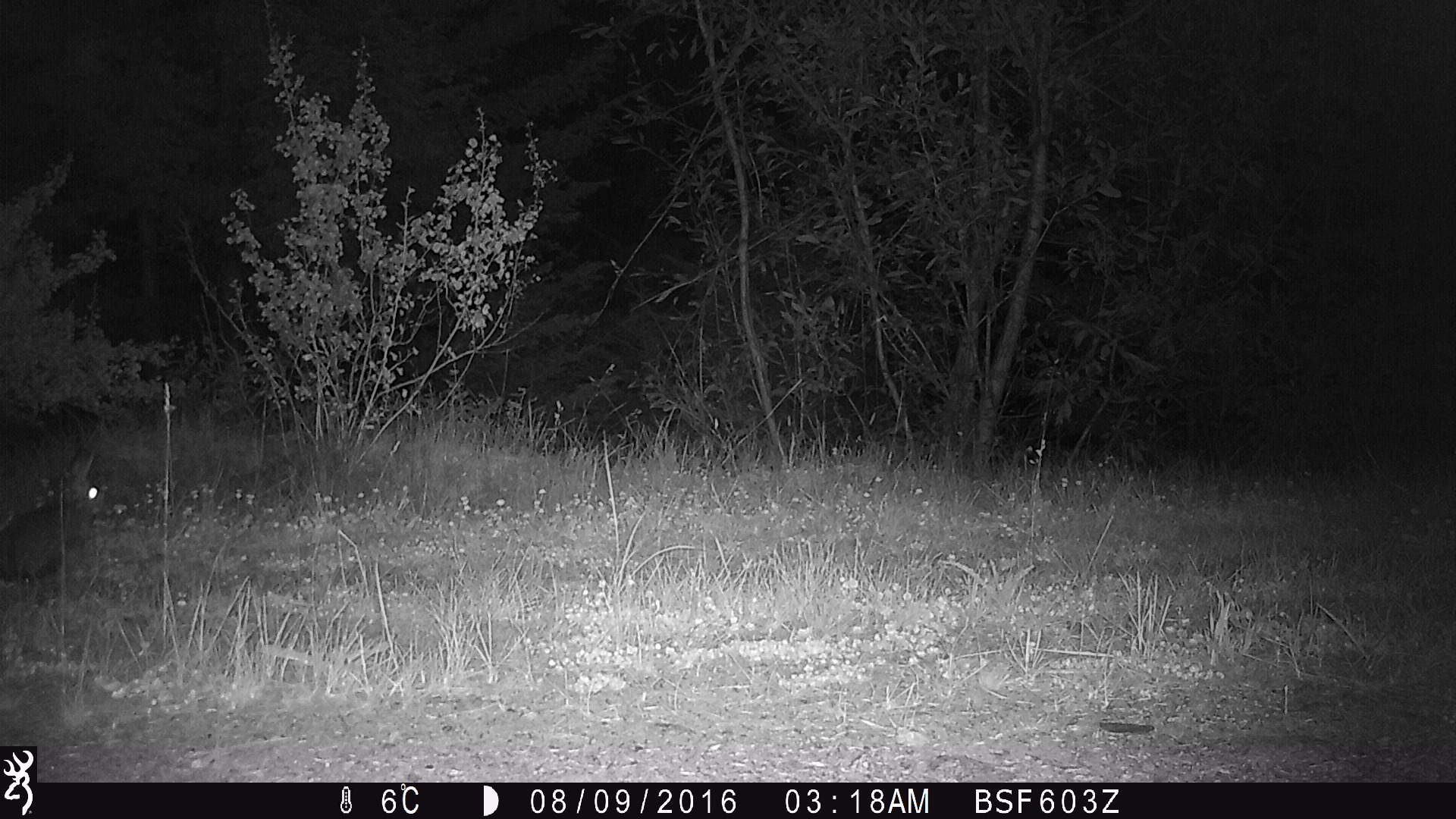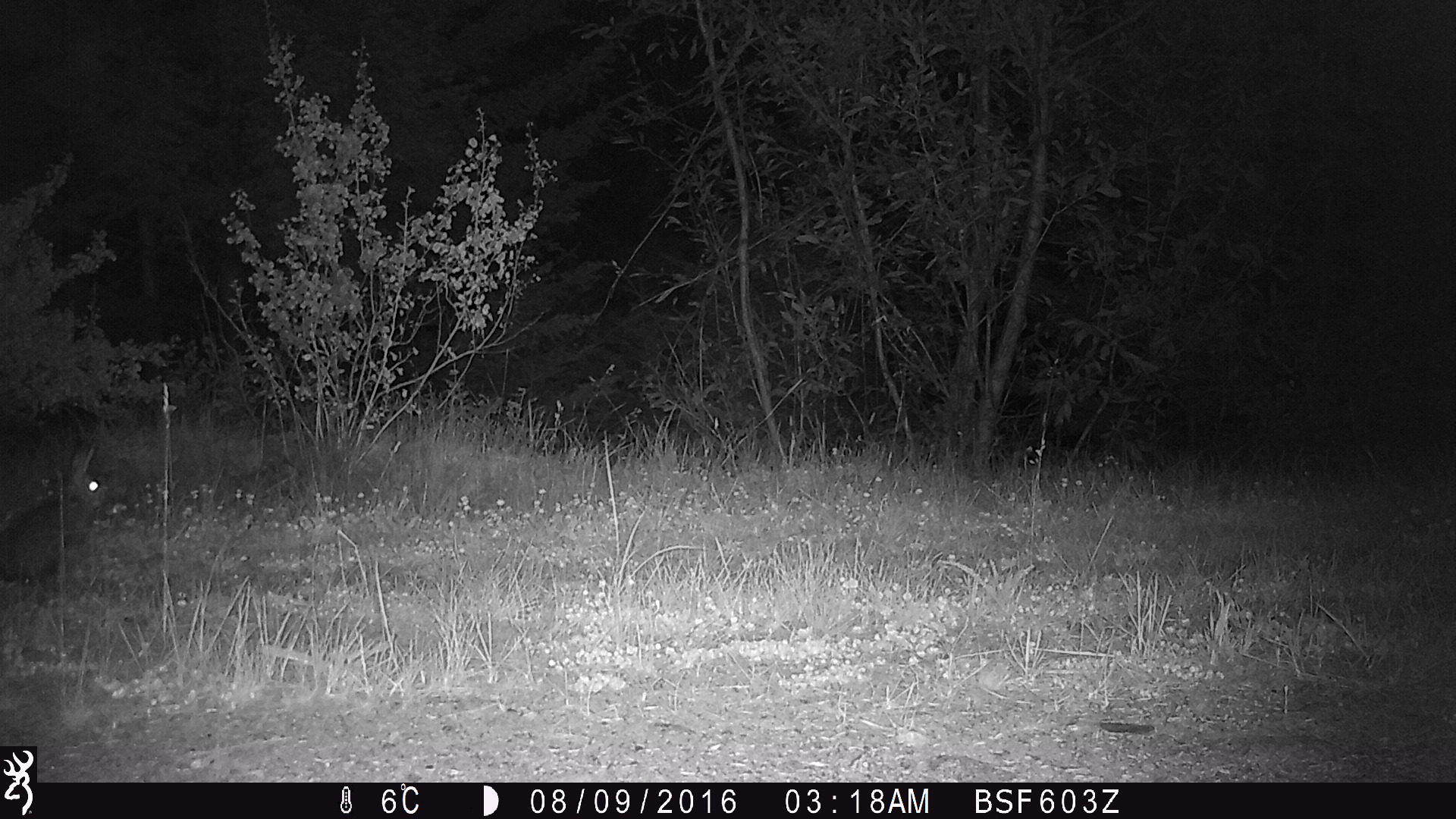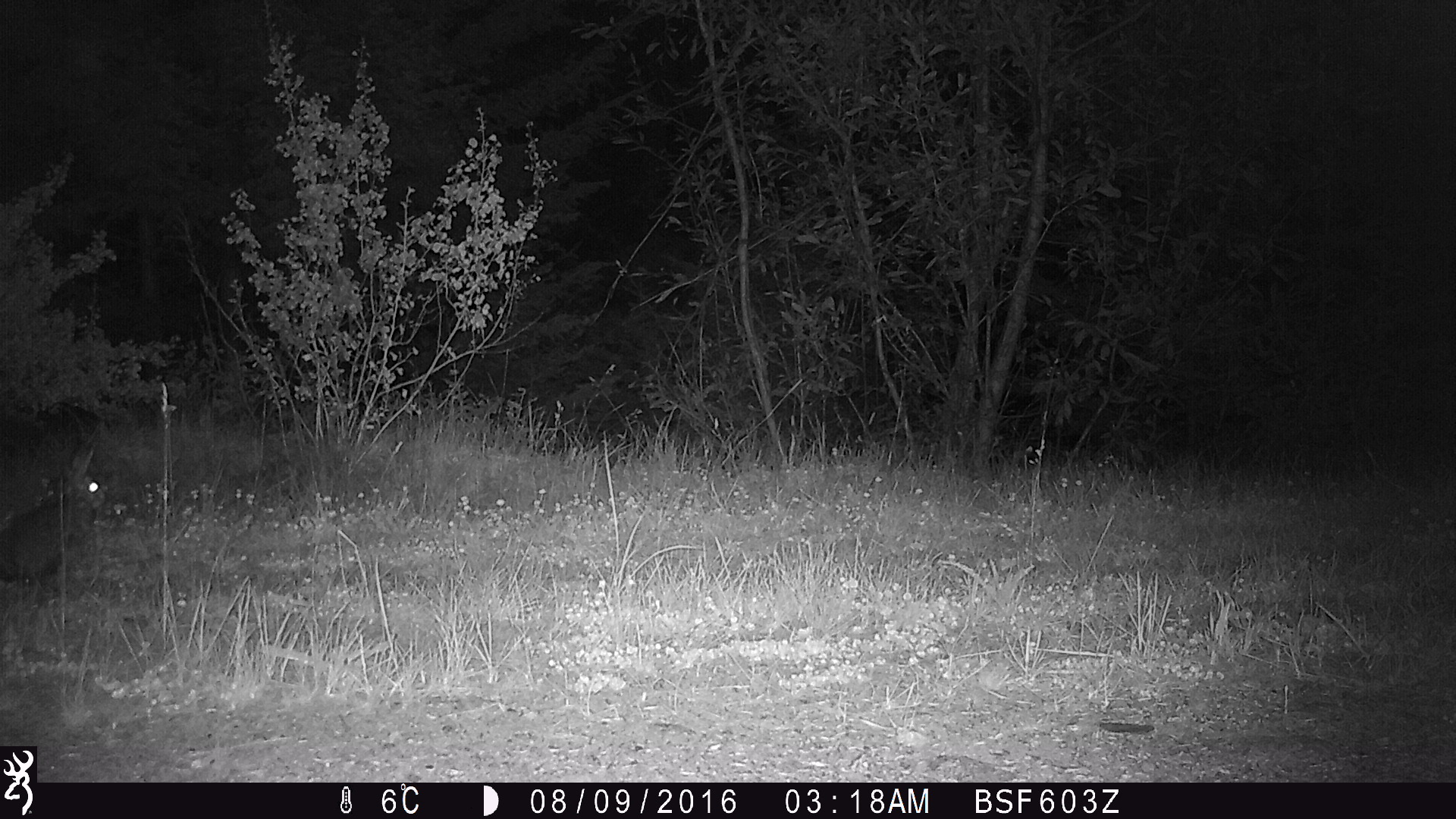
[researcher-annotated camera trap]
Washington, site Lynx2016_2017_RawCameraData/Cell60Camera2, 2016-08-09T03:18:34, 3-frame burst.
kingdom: Animalia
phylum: Chordata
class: Mammalia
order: Lagomorpha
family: Leporidae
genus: Lepus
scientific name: Lepus americanus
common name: snowshoe hare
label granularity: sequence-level